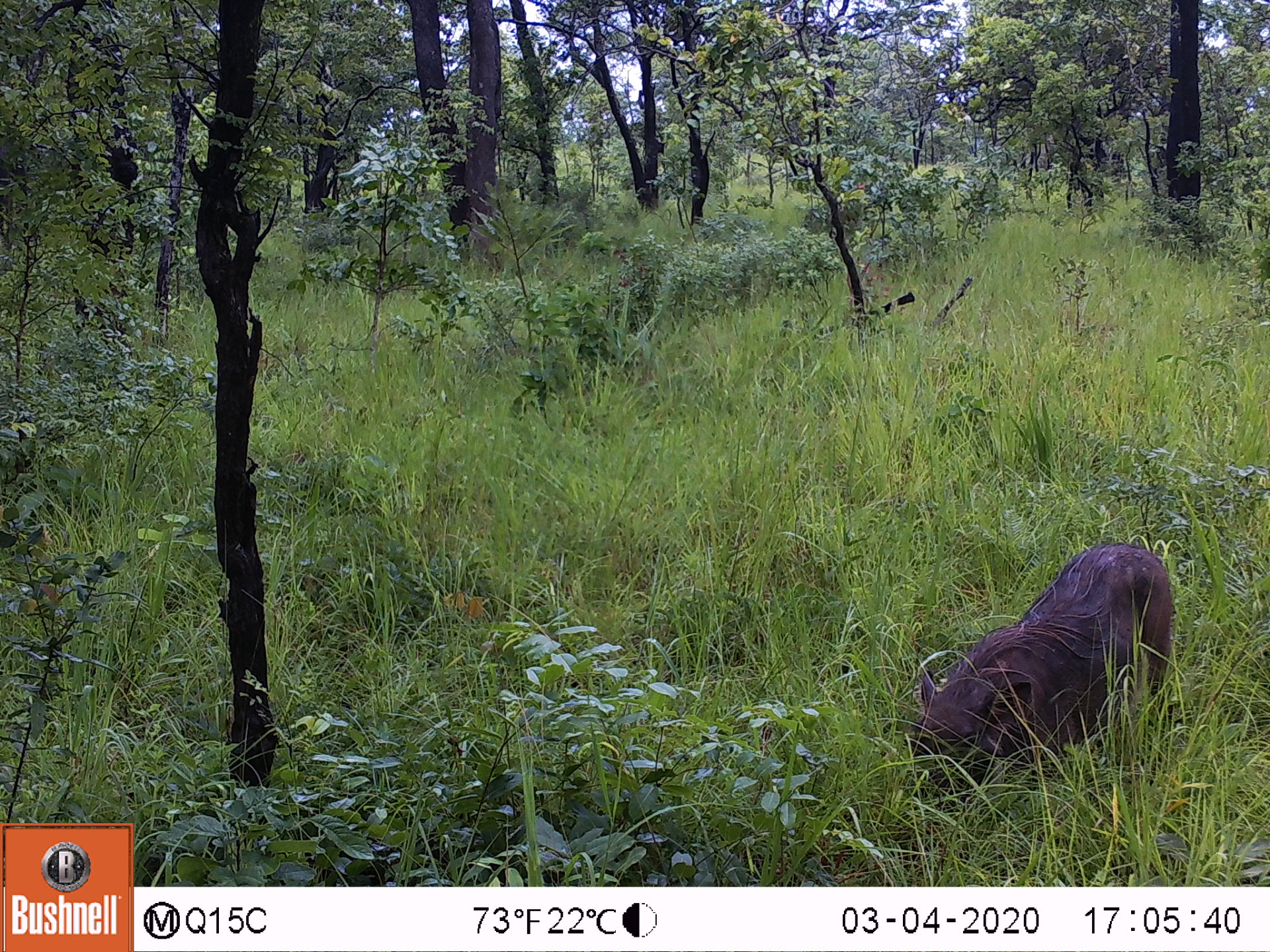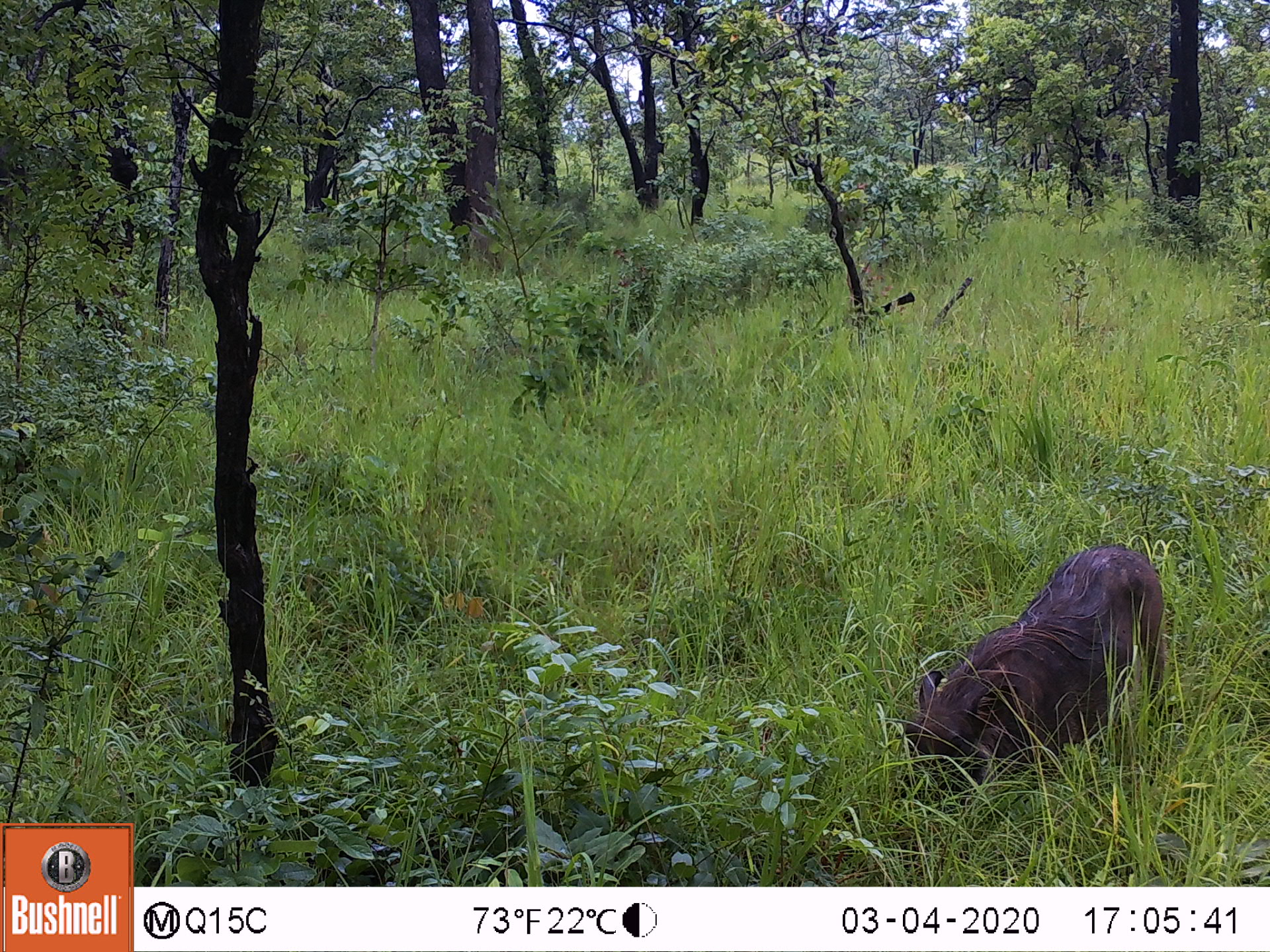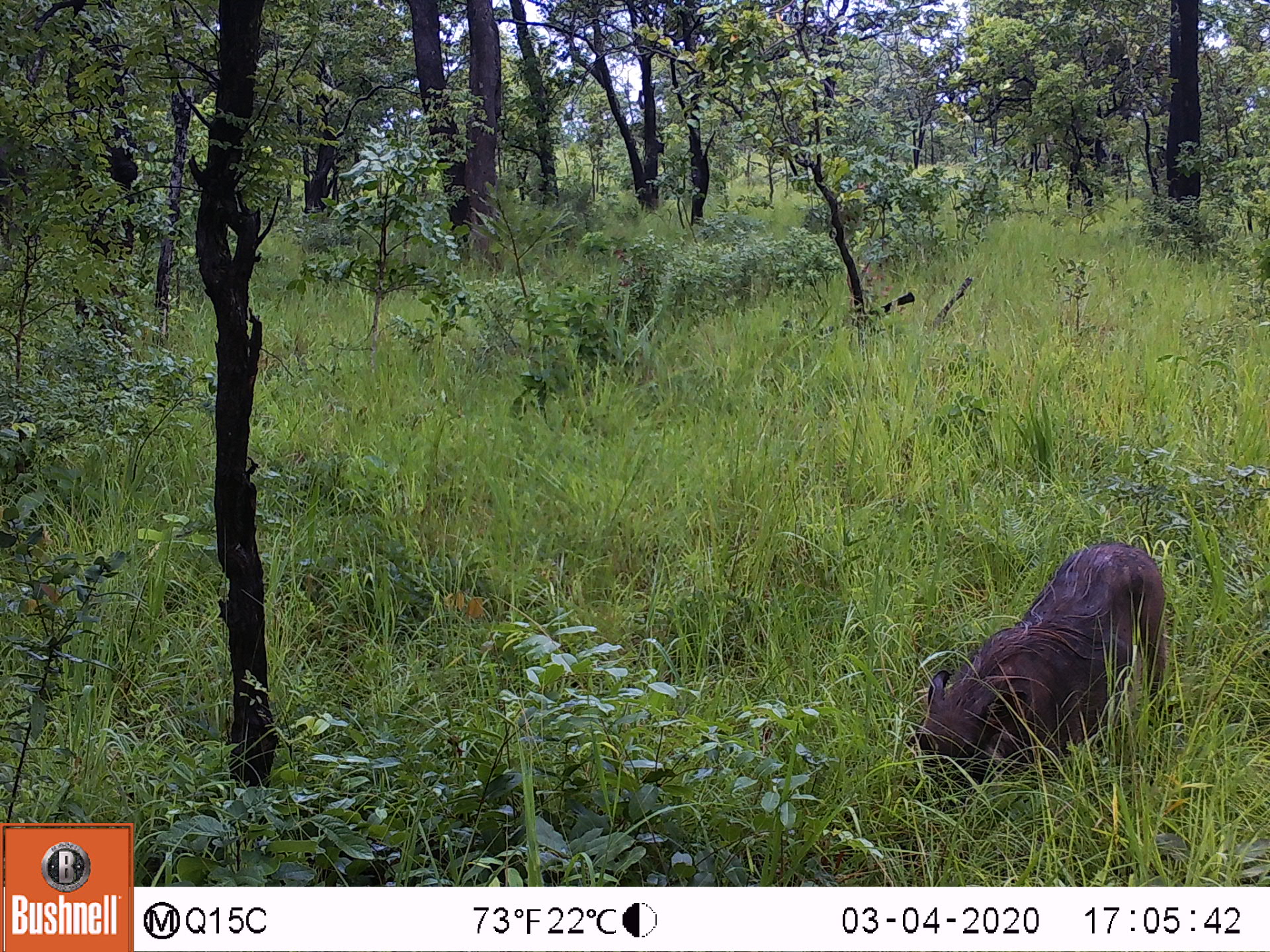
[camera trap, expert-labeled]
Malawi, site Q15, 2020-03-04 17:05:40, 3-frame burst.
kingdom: Animalia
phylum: Chordata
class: Mammalia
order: Artiodactyla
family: Suidae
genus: Phacochoerus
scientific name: Phacochoerus africanus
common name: common warthog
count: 1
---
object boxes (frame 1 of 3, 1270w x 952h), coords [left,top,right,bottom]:
common warthog: [910,537,1175,814]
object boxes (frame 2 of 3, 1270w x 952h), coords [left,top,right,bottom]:
common warthog: [900,542,1167,816]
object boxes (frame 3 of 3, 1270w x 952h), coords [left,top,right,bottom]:
common warthog: [904,537,1168,816]